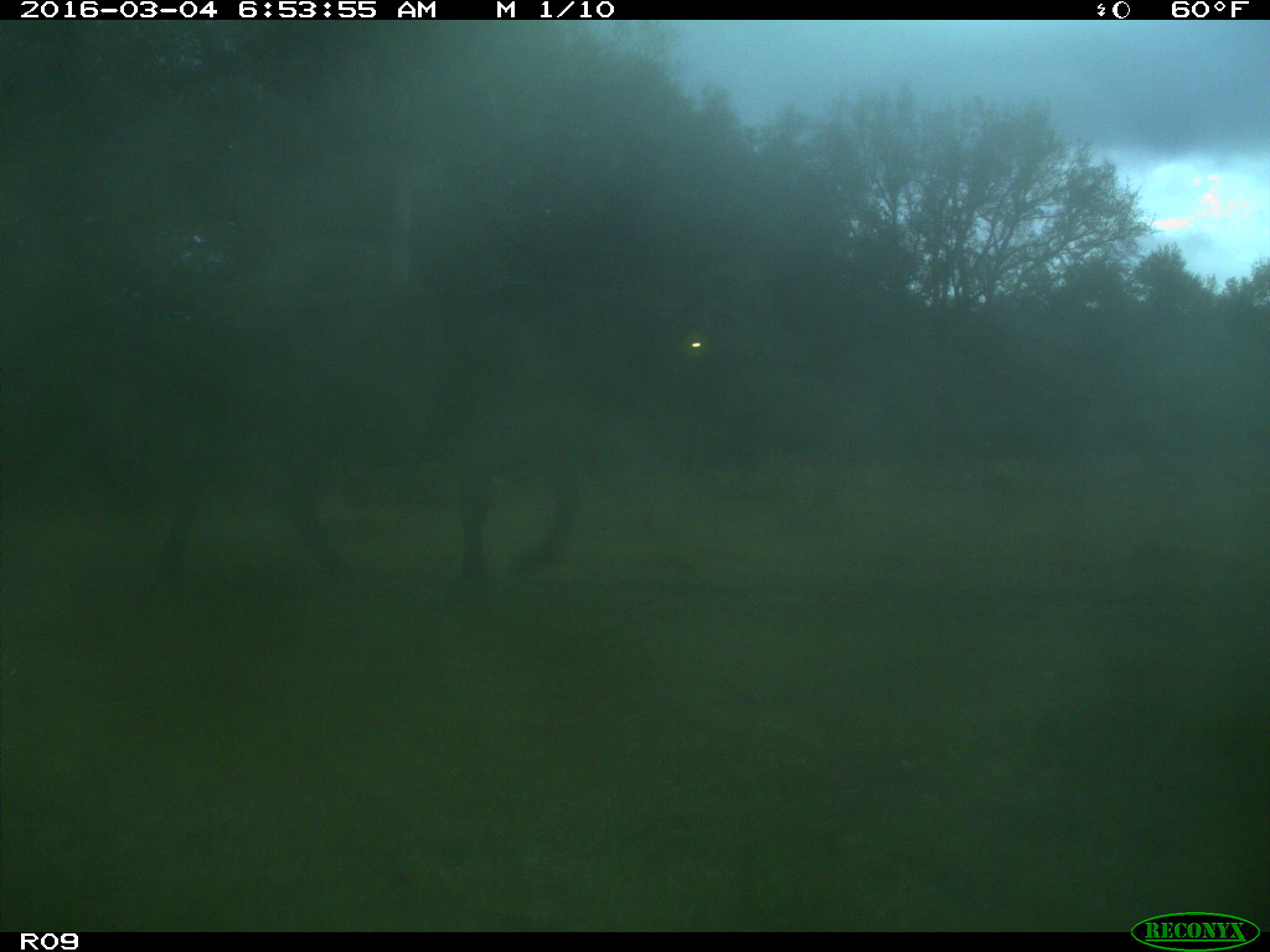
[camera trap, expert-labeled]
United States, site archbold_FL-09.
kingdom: Animalia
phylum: Chordata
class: Mammalia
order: Artiodactyla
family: Bovidae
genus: Bos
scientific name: Bos taurus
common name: domestic cow